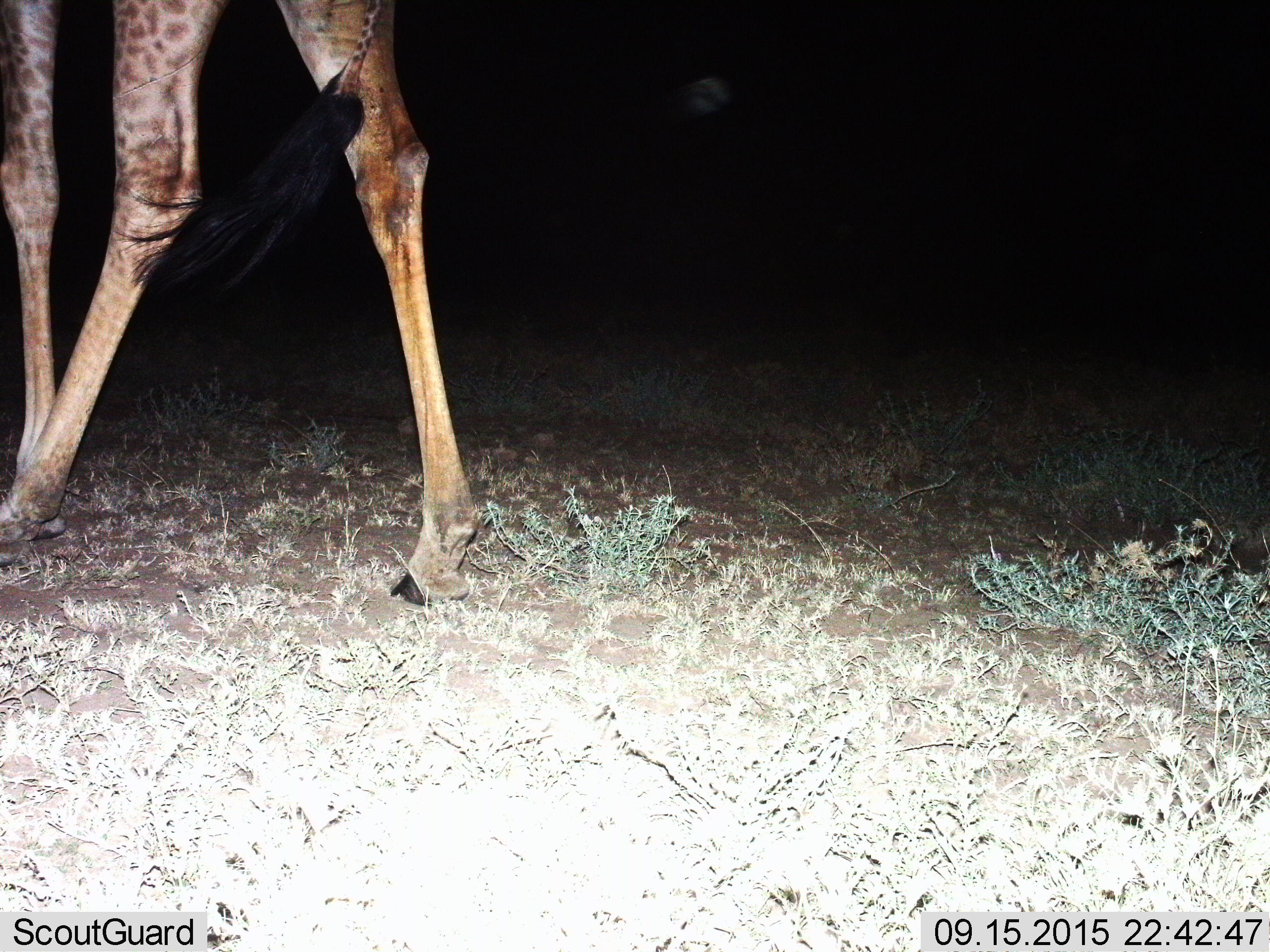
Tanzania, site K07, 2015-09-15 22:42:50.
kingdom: Animalia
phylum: Chordata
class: Mammalia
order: Artiodactyla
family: Giraffidae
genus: Giraffa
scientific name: Giraffa camelopardalis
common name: giraffe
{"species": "giraffe (Giraffa camelopardalis)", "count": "1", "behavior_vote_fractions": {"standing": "20%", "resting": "0%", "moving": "80%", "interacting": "0%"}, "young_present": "0%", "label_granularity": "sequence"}